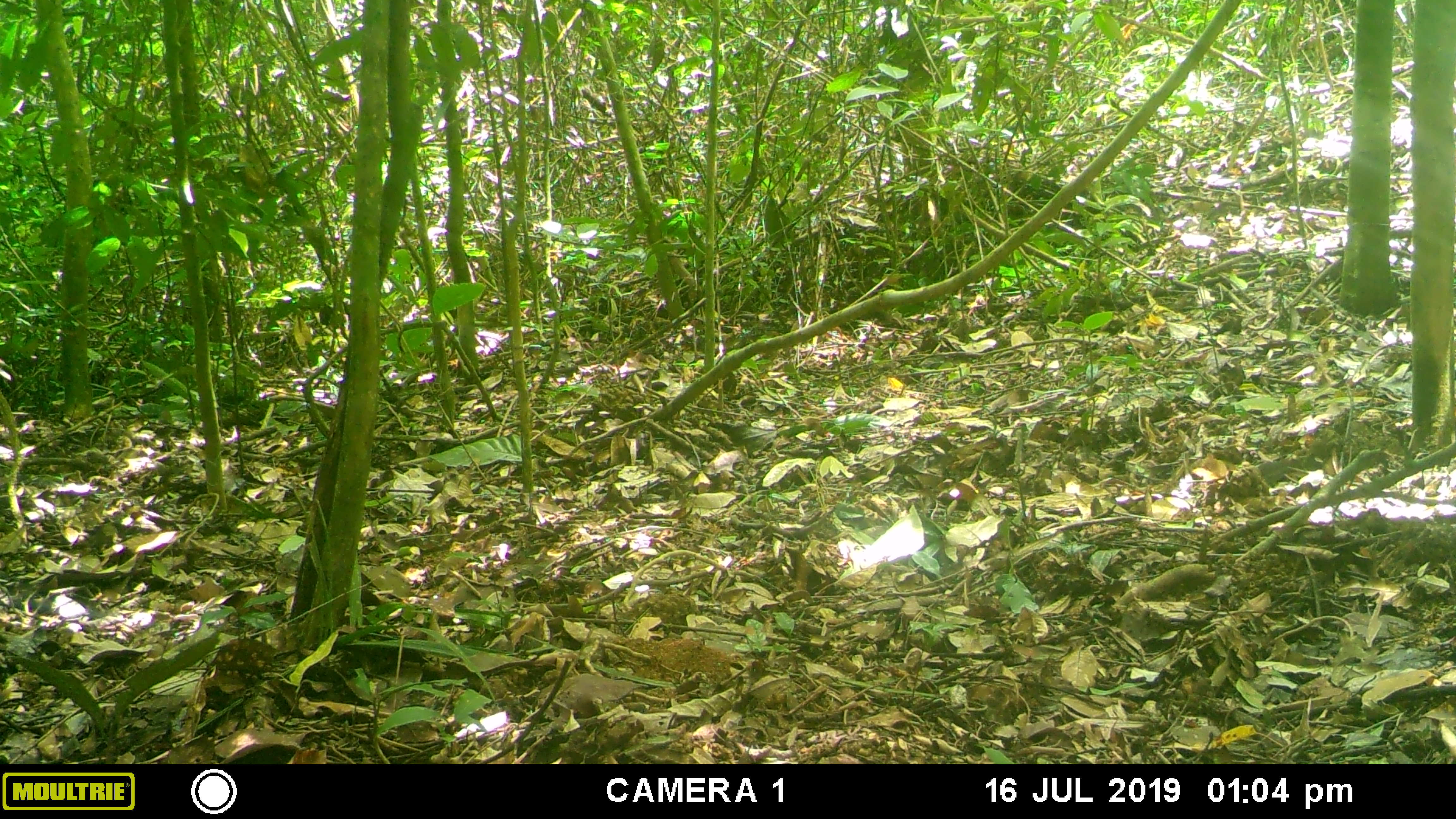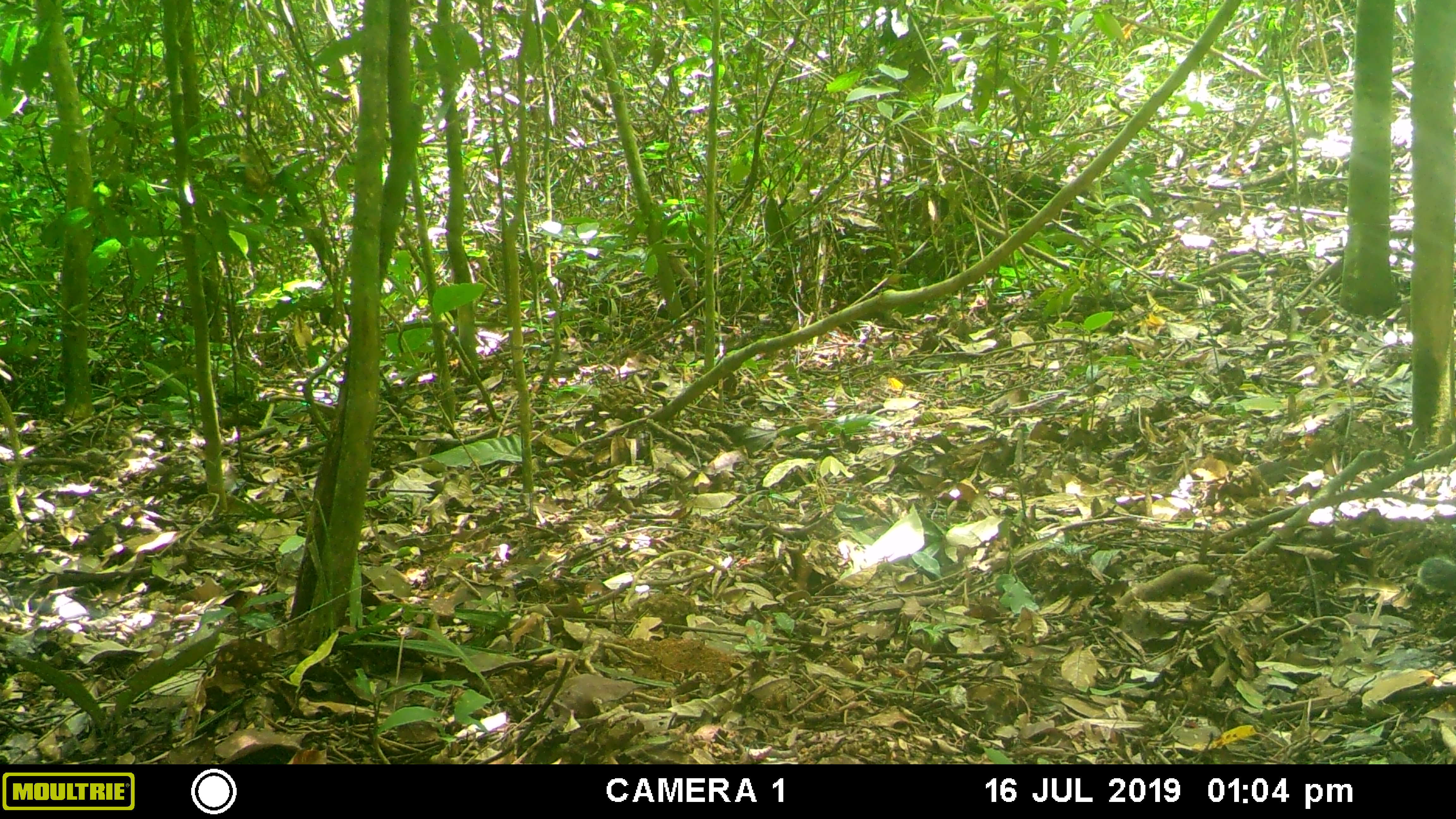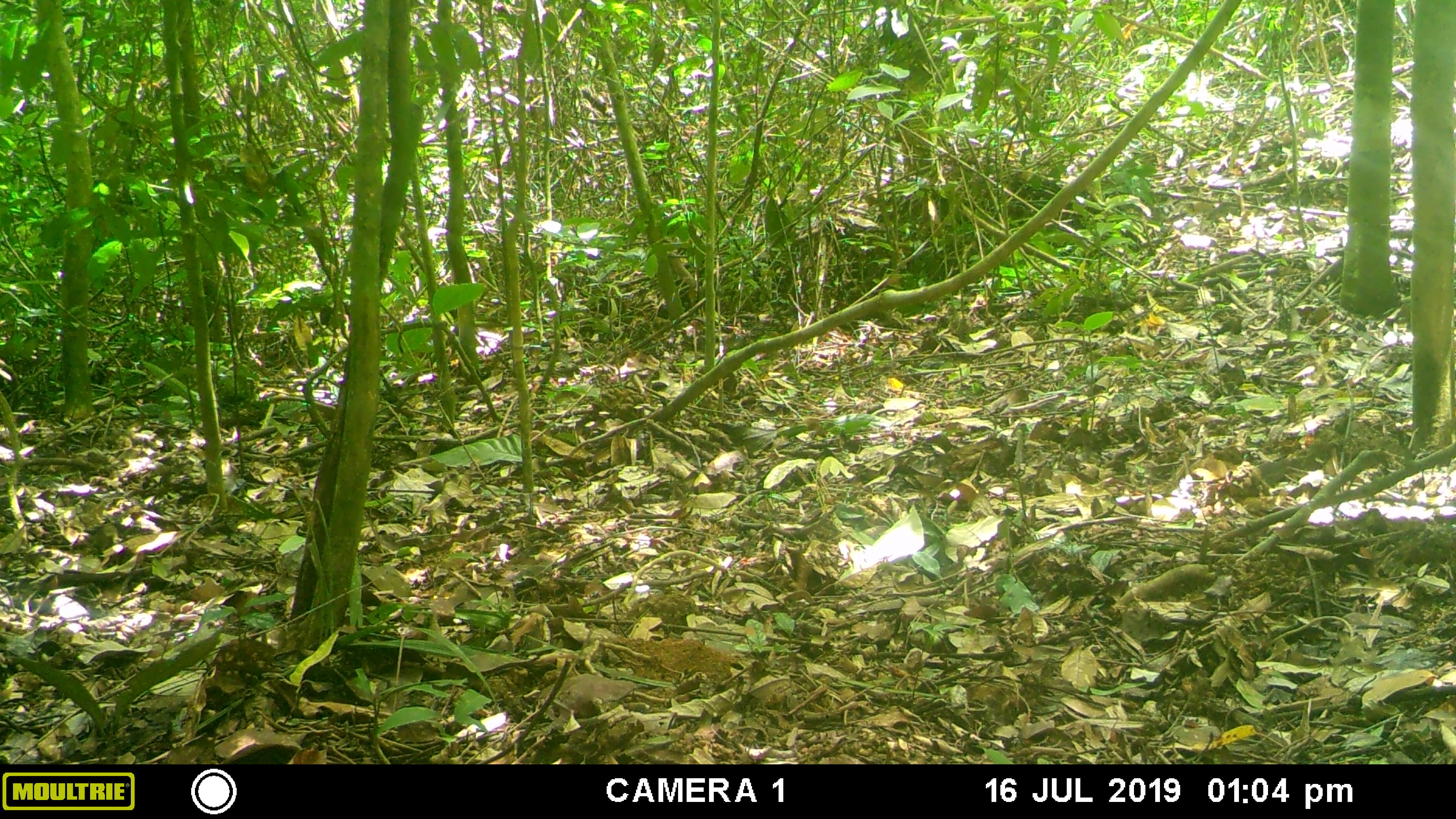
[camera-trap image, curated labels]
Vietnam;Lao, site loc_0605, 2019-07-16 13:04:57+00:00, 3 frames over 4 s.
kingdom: Animalia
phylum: Chordata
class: Aves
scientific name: Aves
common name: bird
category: unidentified bird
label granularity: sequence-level